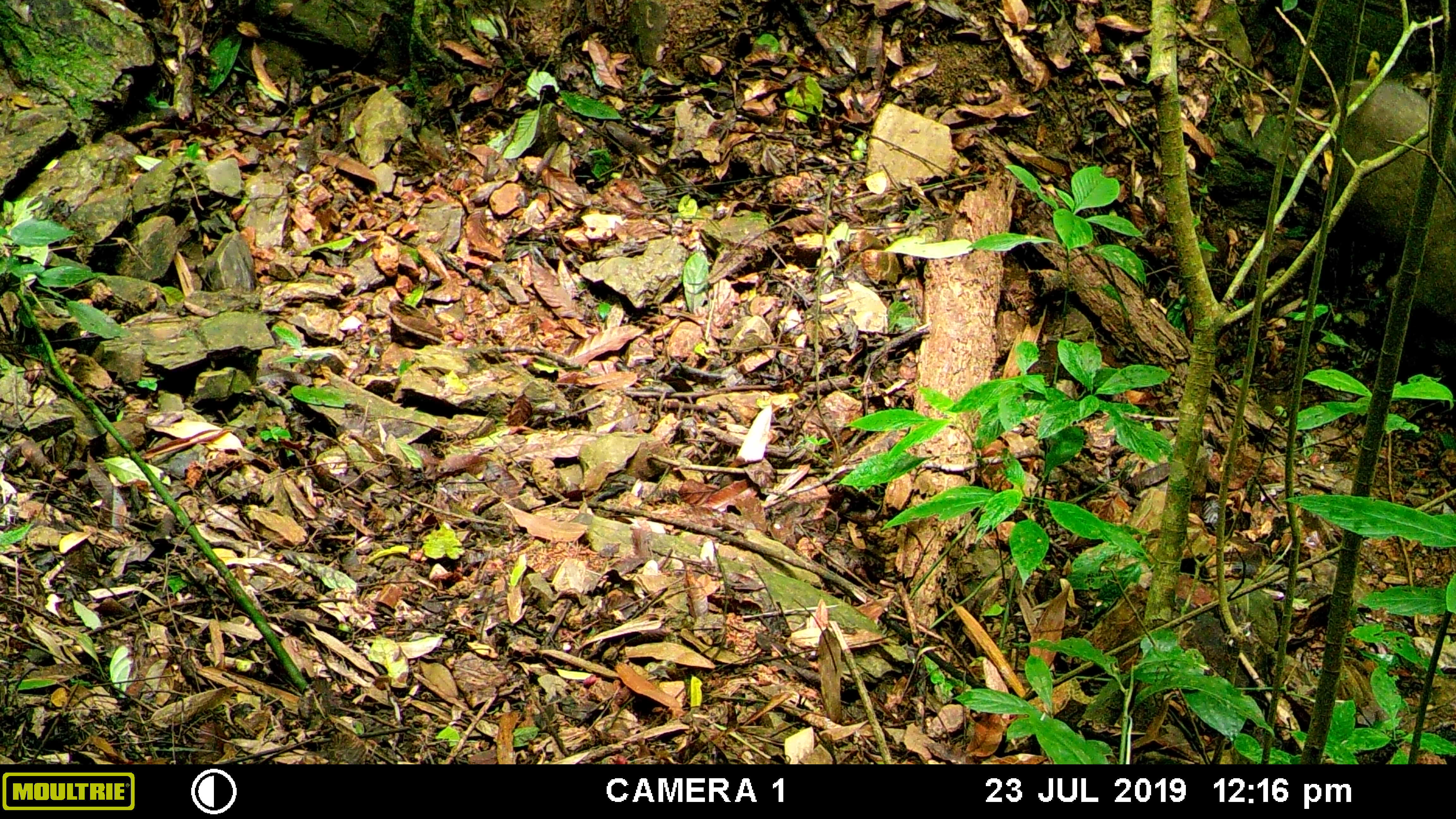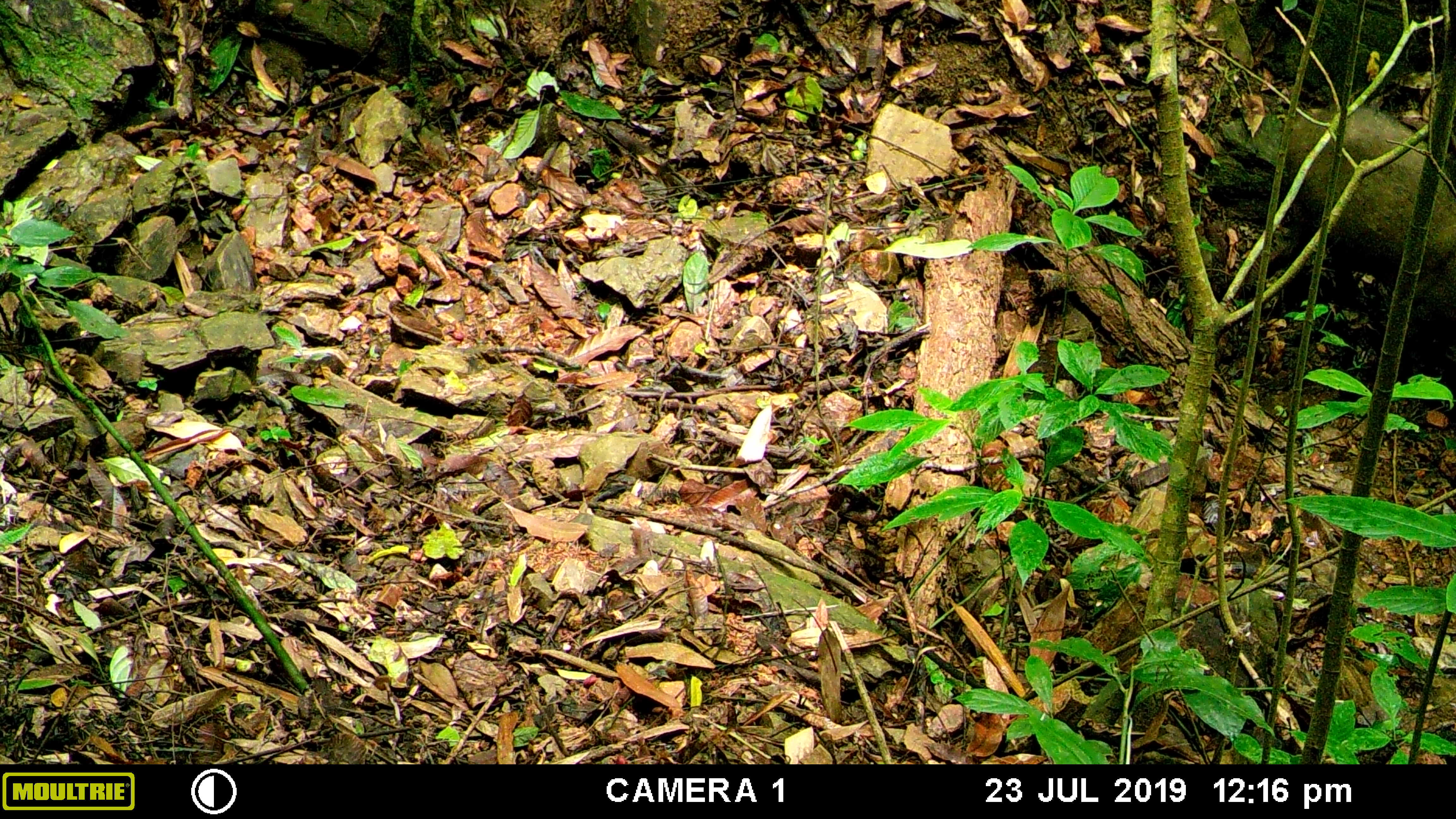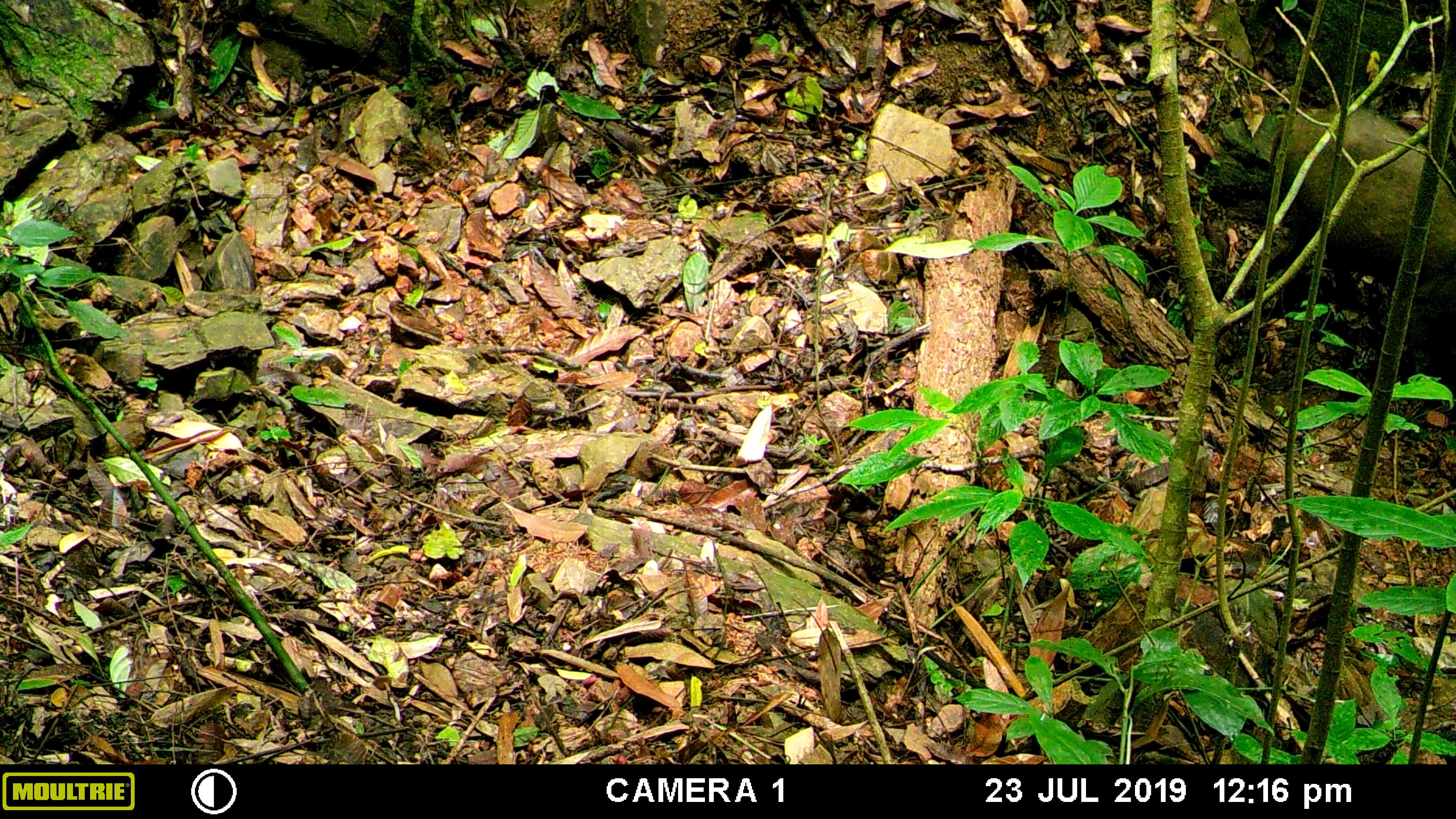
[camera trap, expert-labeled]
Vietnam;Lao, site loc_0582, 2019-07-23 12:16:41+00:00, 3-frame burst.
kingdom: Animalia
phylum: Chordata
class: Mammalia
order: Artiodactyla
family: Suidae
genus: Sus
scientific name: Sus scrofa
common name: eurasian wild pig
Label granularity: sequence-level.